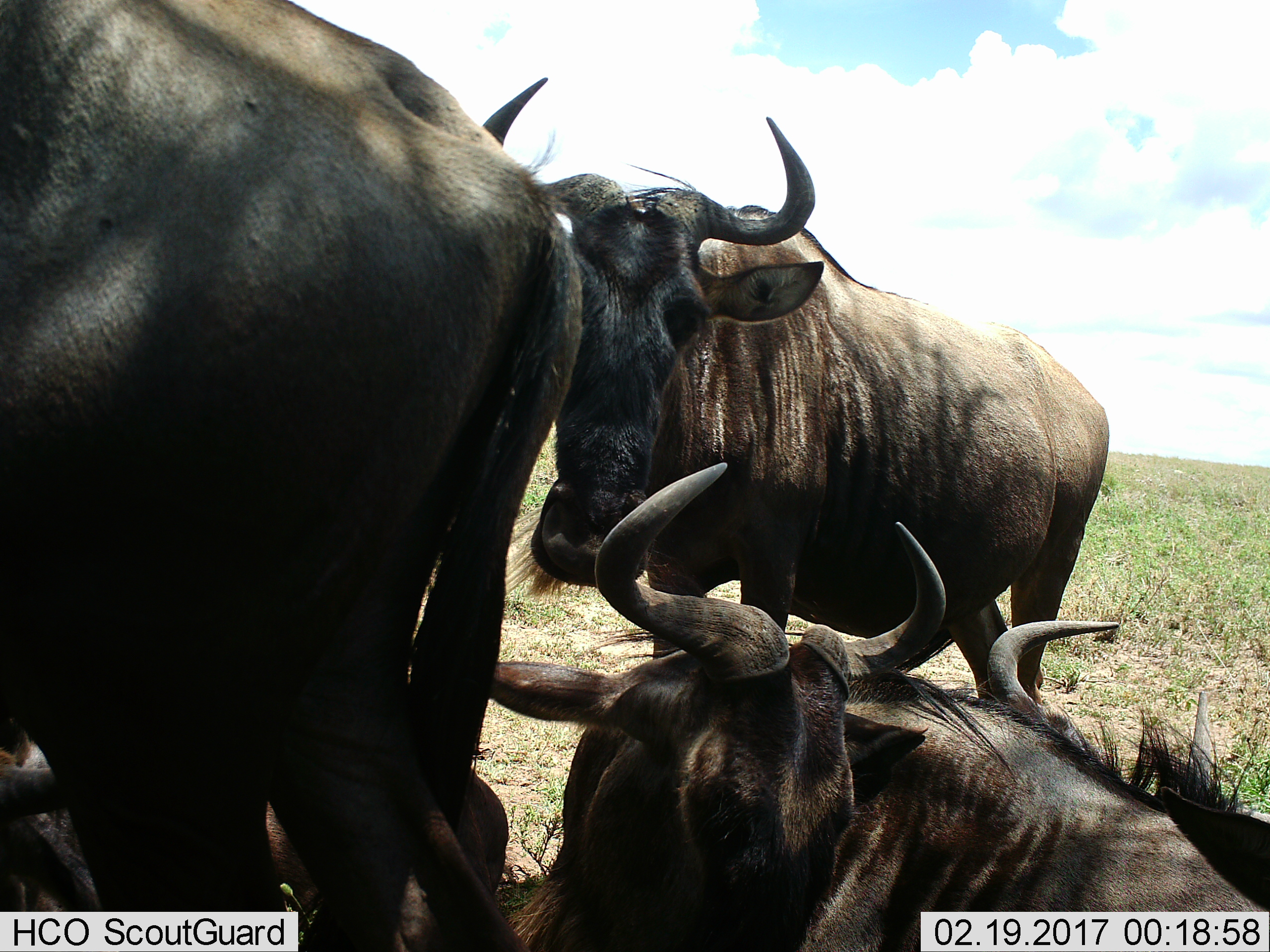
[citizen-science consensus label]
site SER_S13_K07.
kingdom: Animalia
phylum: Chordata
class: Mammalia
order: Artiodactyla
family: Bovidae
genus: Connochaetes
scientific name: Connochaetes taurinus taurinus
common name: blue wildebeest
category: wildebeestblue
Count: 4.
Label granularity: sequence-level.